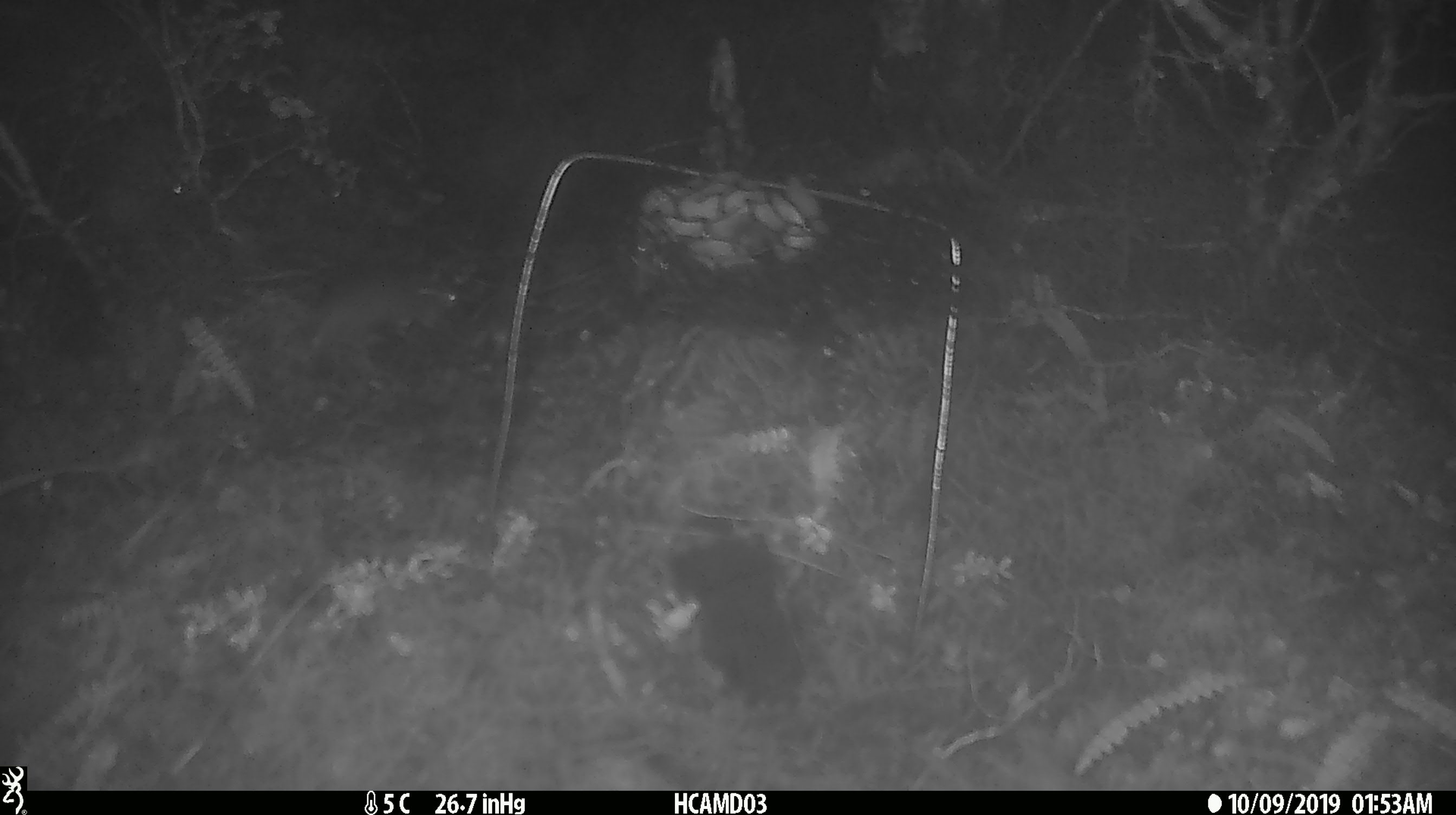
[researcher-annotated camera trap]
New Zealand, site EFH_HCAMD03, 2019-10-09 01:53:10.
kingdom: Animalia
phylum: Chordata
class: Mammalia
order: Rodentia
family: Muridae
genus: Mus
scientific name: Mus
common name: mouse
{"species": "mouse (Mus)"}